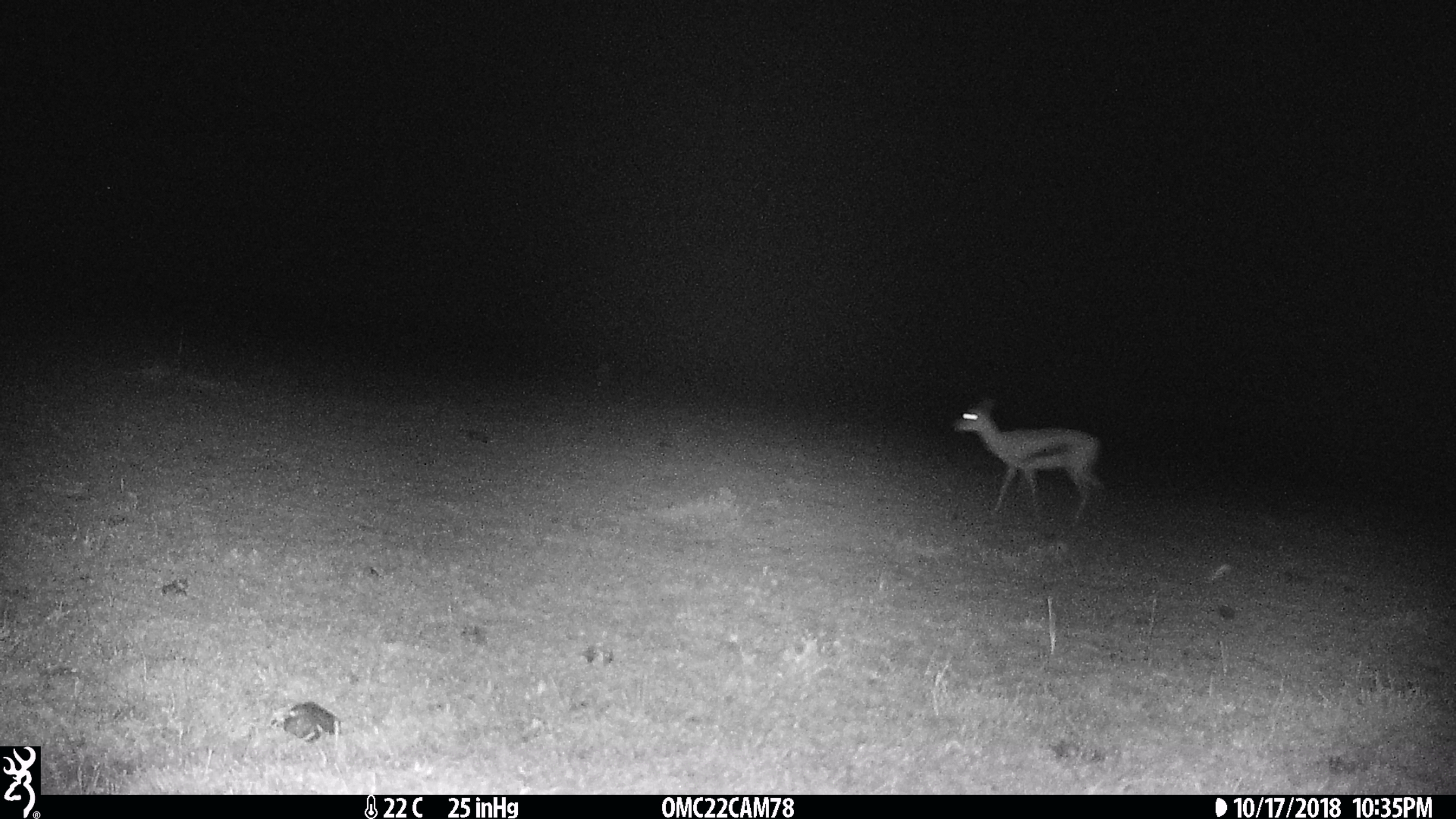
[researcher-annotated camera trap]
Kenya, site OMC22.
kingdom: Animalia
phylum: Chordata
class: Mammalia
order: Artiodactyla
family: Bovidae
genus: Eudorcas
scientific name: Eudorcas thomsonii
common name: thomon's gazelle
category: gazelle thomsons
Gazelle thomsons (thomon's gazelle) (Eudorcas thomsonii).